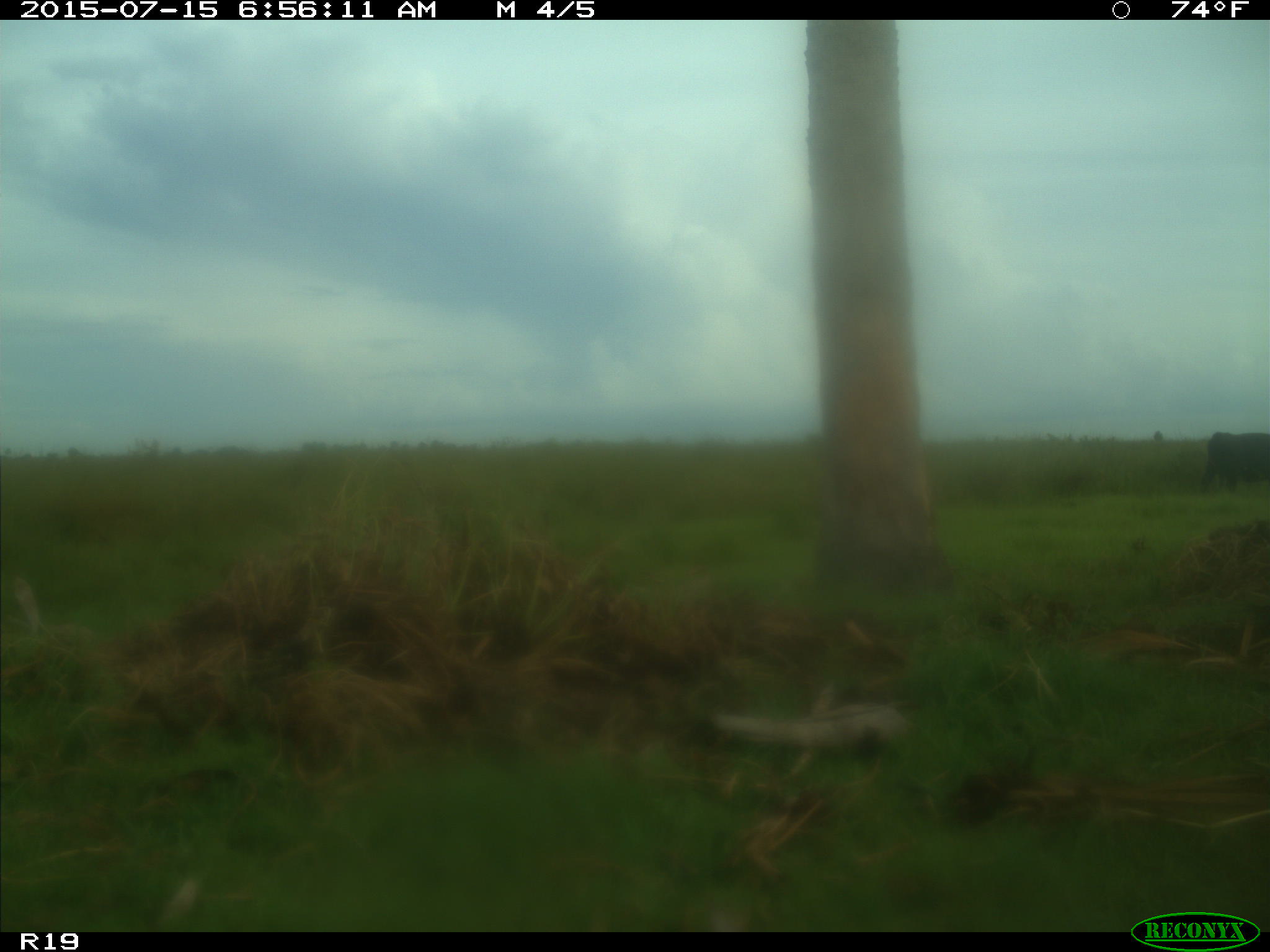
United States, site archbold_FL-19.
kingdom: Animalia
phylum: Chordata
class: Mammalia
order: Artiodactyla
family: Bovidae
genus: Bos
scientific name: Bos taurus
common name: domestic cow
Bos taurus (domestic cow).